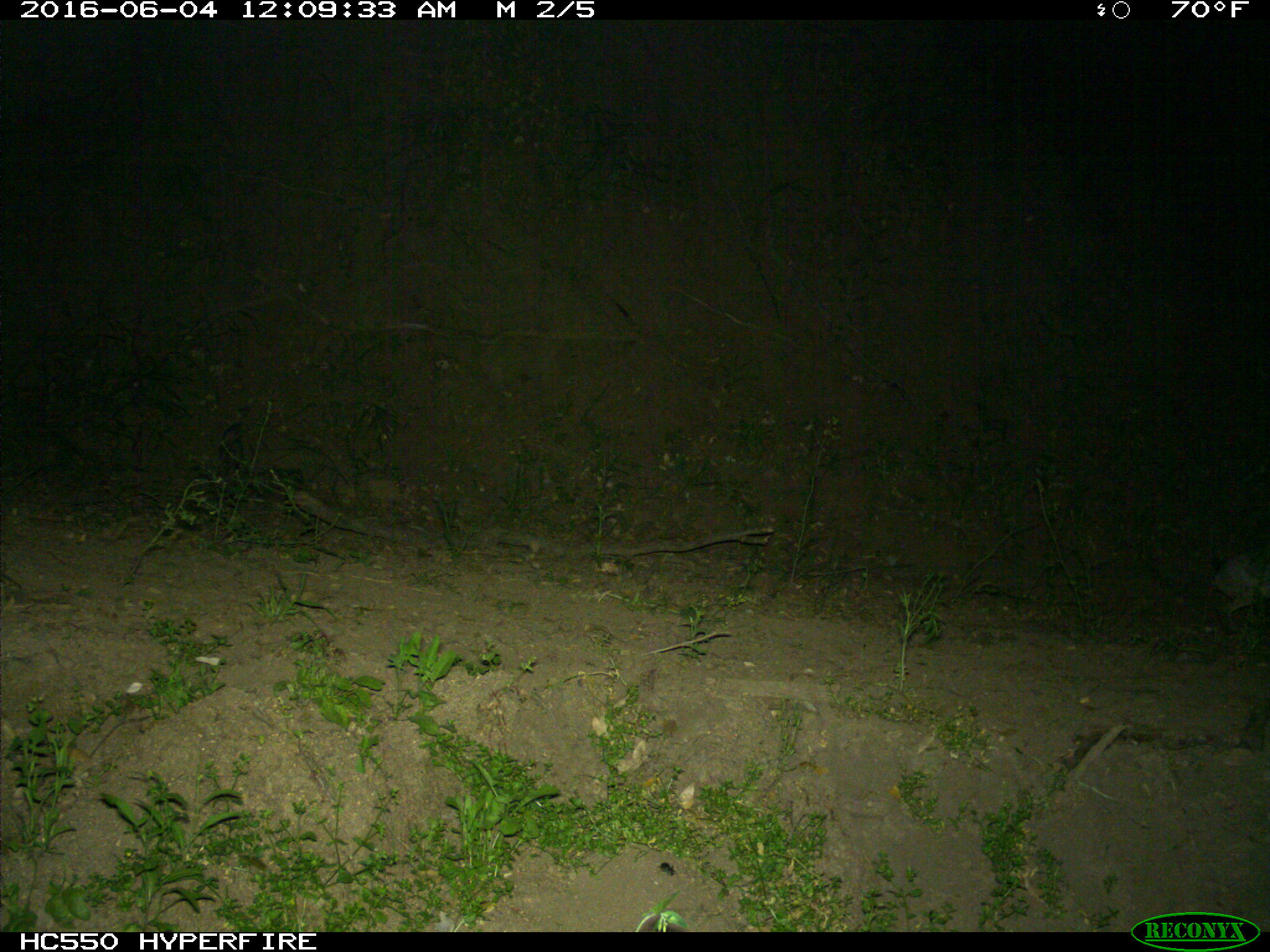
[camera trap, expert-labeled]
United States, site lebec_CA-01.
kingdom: Animalia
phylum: Chordata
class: Mammalia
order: Lagomorpha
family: Leporidae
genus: Lepus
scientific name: Lepus californicus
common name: black-tailed jackrabbit